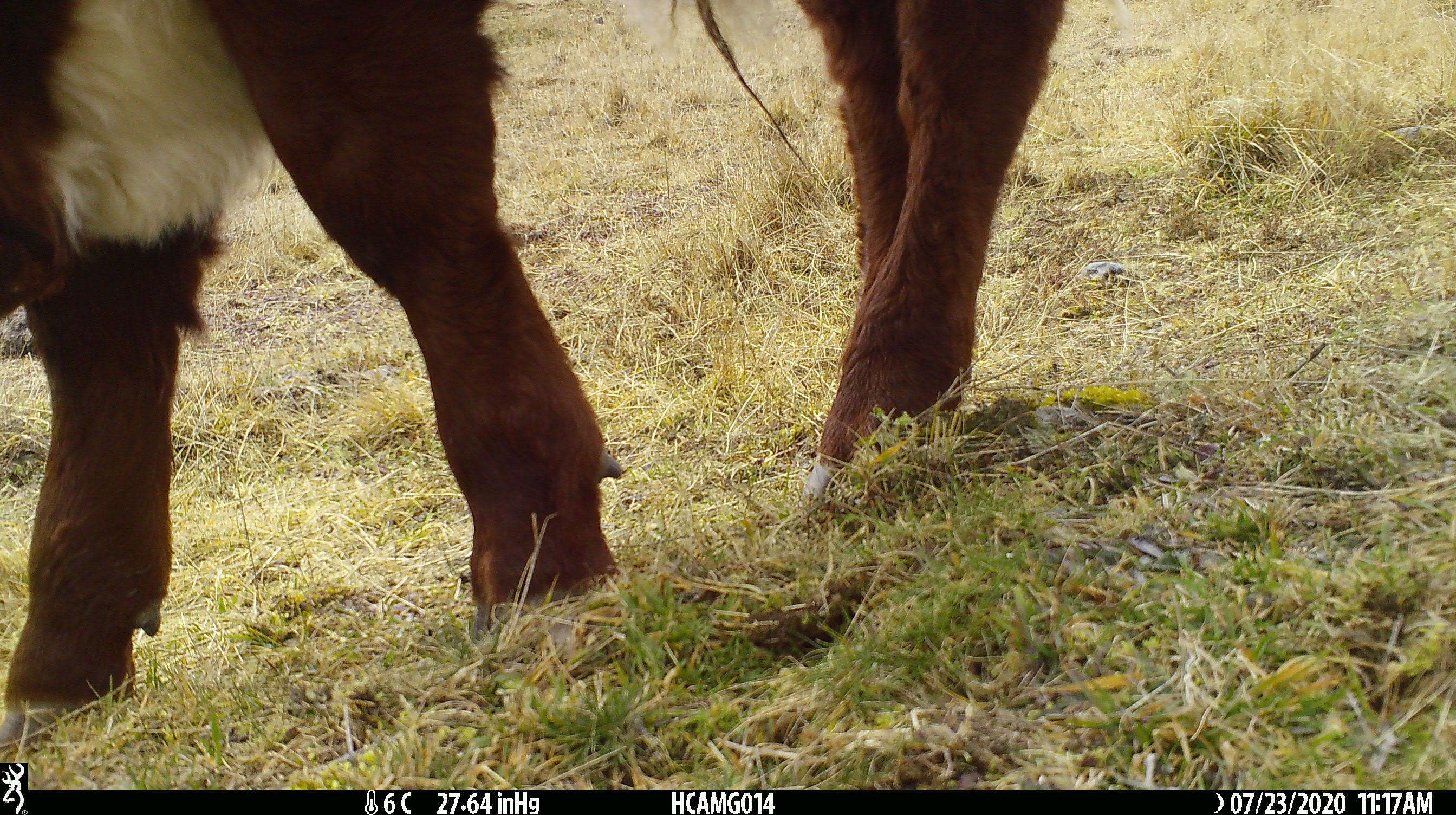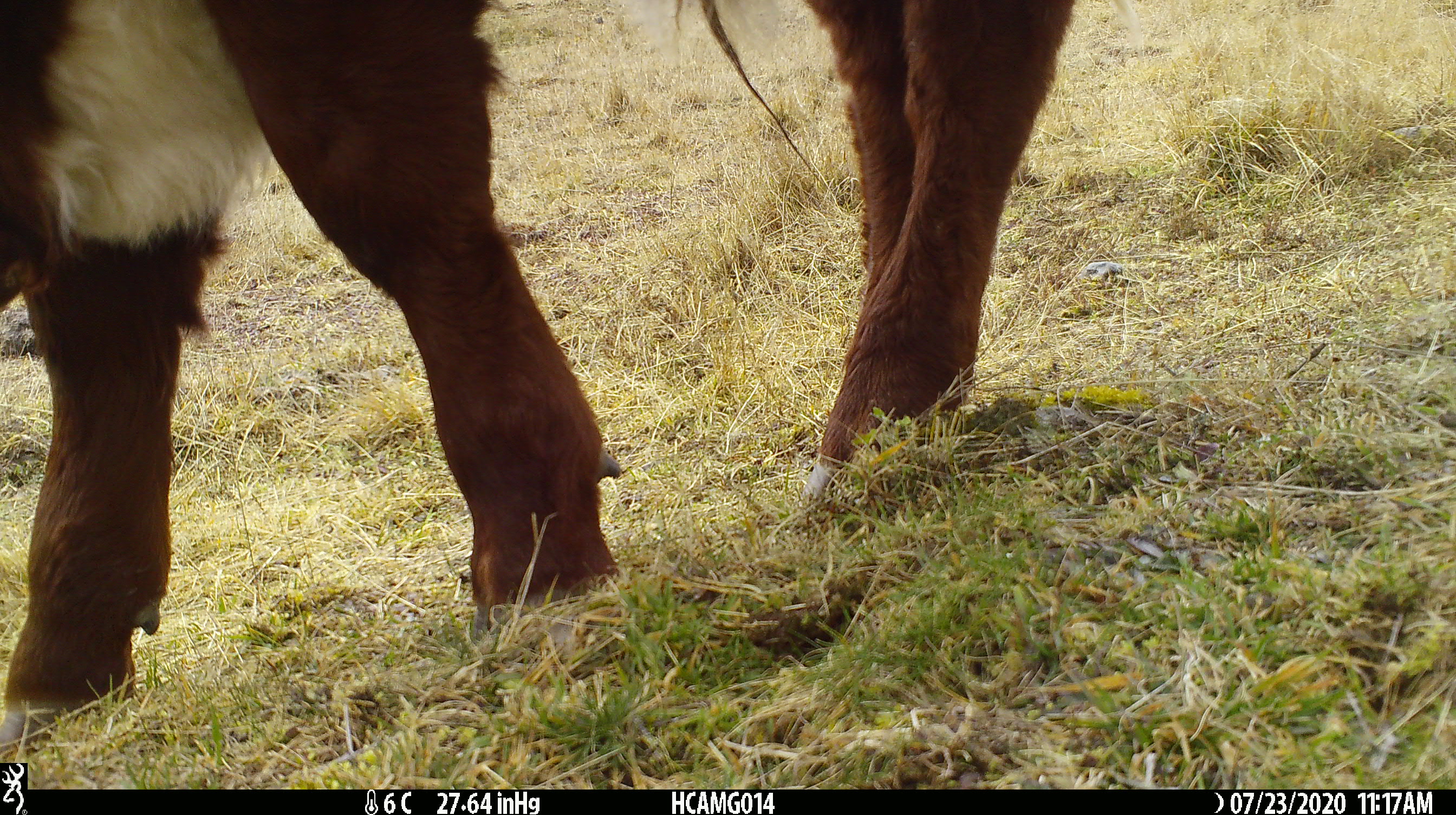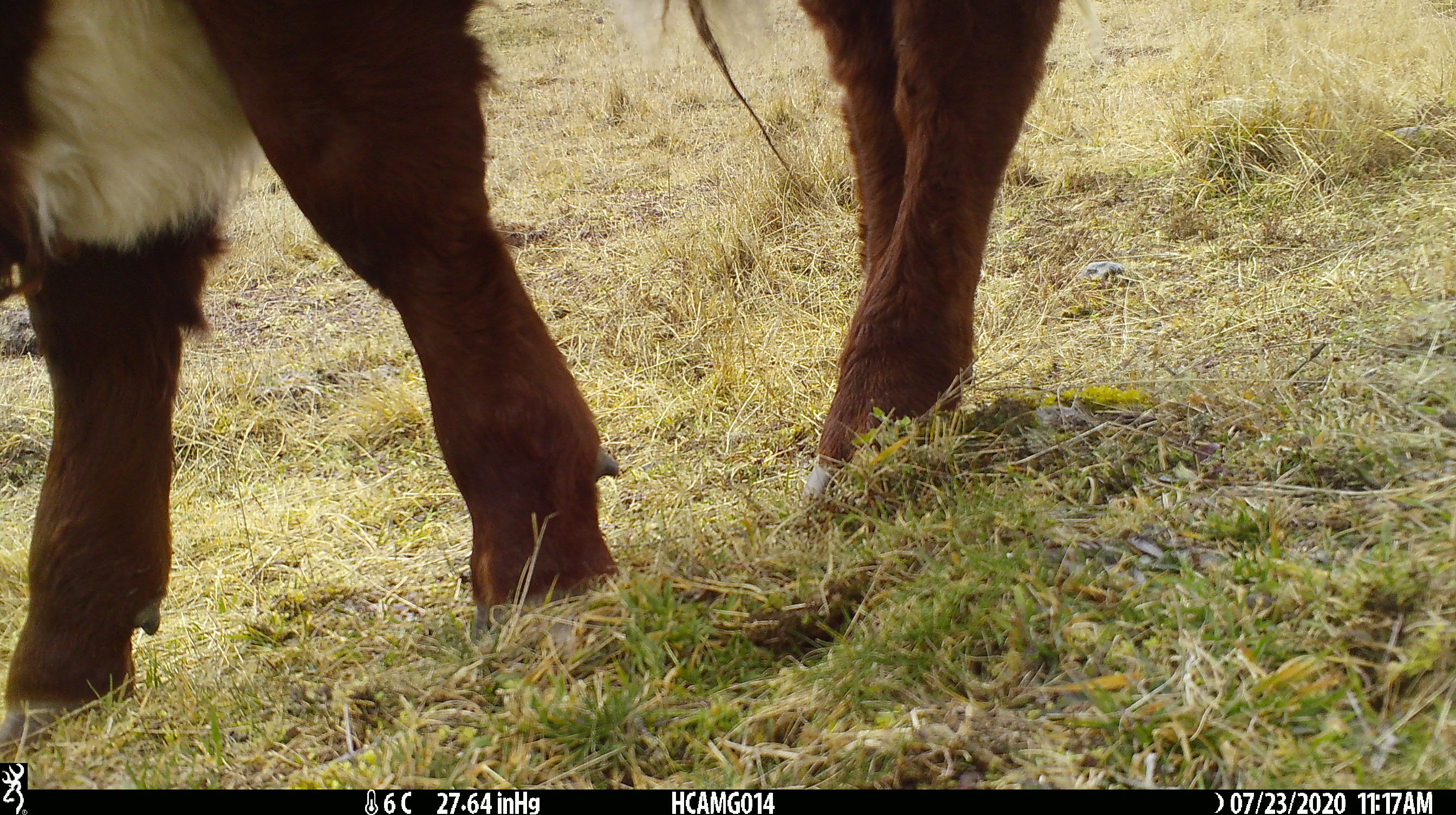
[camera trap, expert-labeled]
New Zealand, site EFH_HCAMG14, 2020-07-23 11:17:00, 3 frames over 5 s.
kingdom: Animalia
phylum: Chordata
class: Mammalia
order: Artiodactyla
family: Bovidae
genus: Bos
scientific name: Bos taurus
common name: domestic cow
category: cow